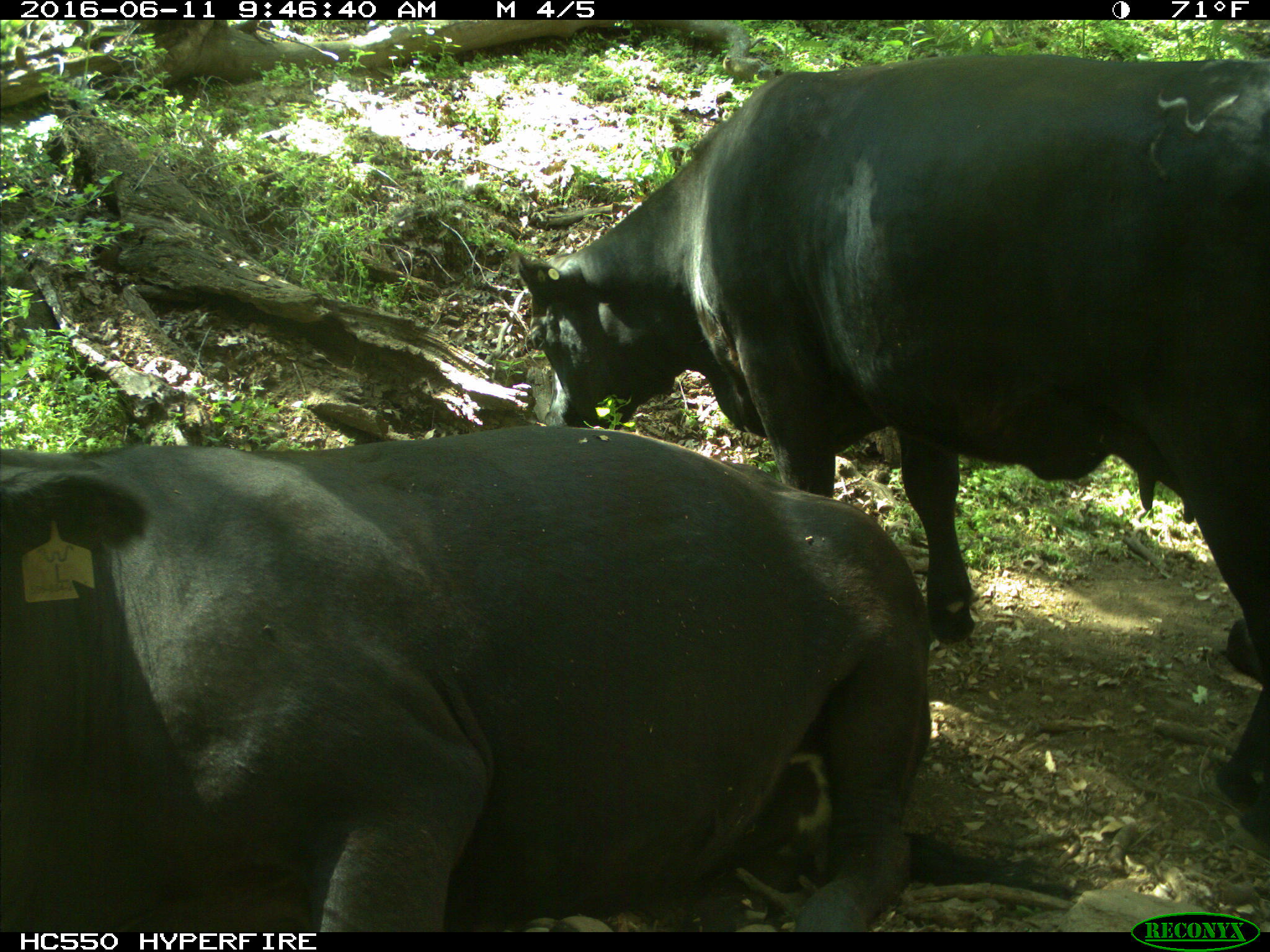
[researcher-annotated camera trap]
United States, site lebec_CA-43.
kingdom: Animalia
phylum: Chordata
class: Mammalia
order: Artiodactyla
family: Bovidae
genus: Bos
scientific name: Bos taurus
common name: domestic cow